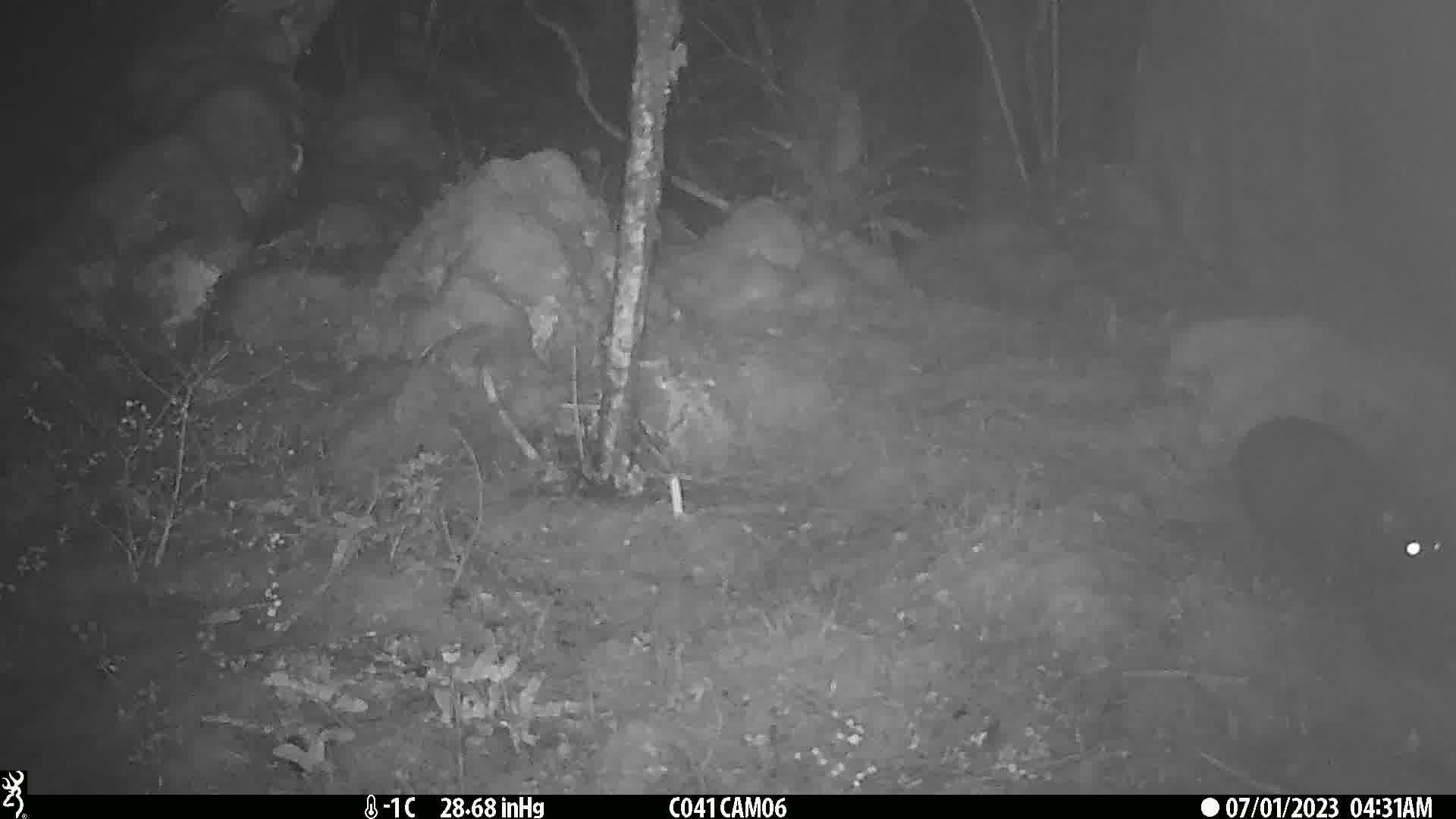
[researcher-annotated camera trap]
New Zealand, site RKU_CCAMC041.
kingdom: Animalia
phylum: Chordata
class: Mammalia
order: Carnivora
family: Felidae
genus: Felis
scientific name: Felis catus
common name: domestic cat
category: cat